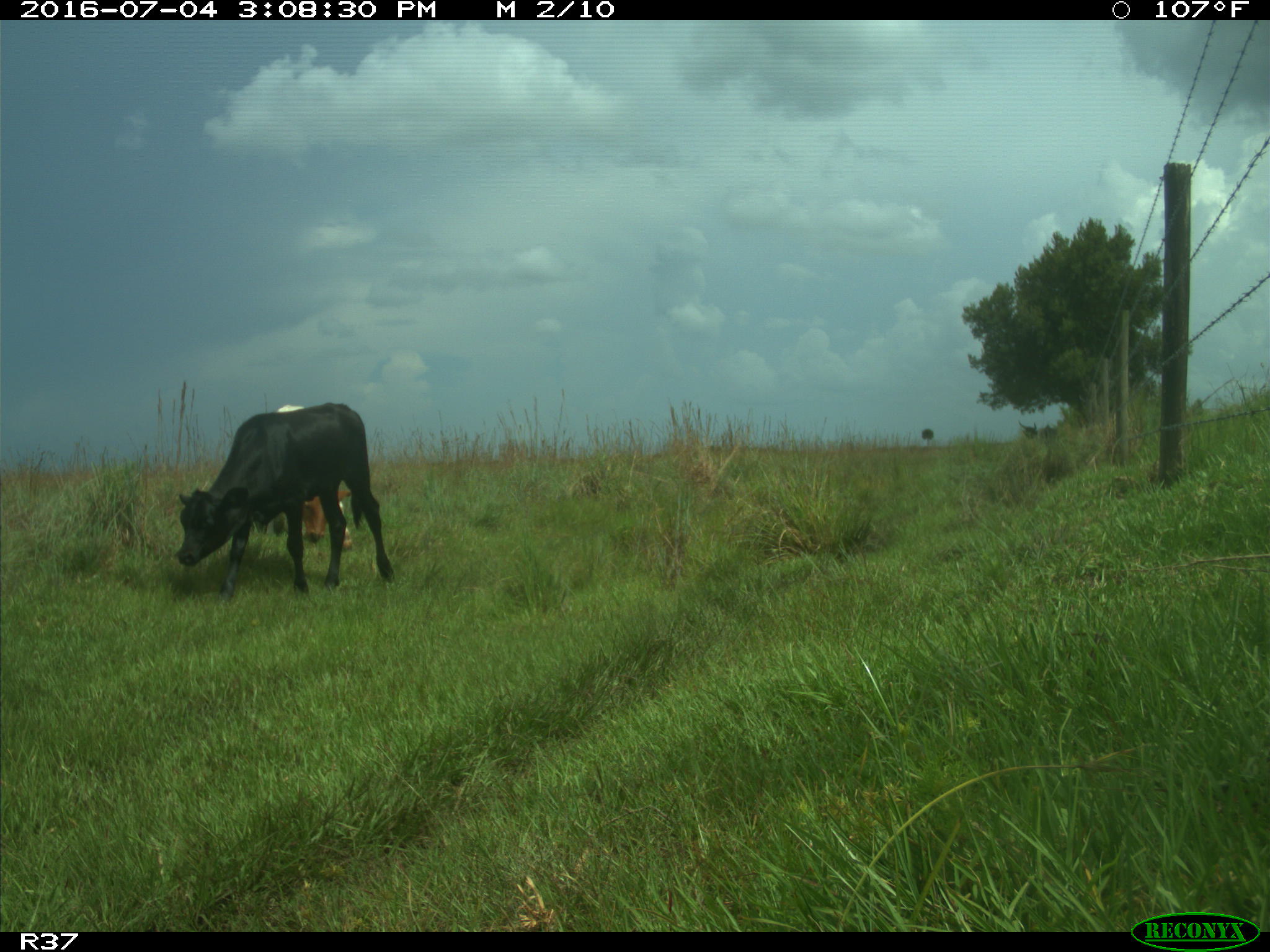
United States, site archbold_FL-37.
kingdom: Animalia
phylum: Chordata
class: Mammalia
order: Artiodactyla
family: Bovidae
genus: Bos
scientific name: Bos taurus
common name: domestic cow